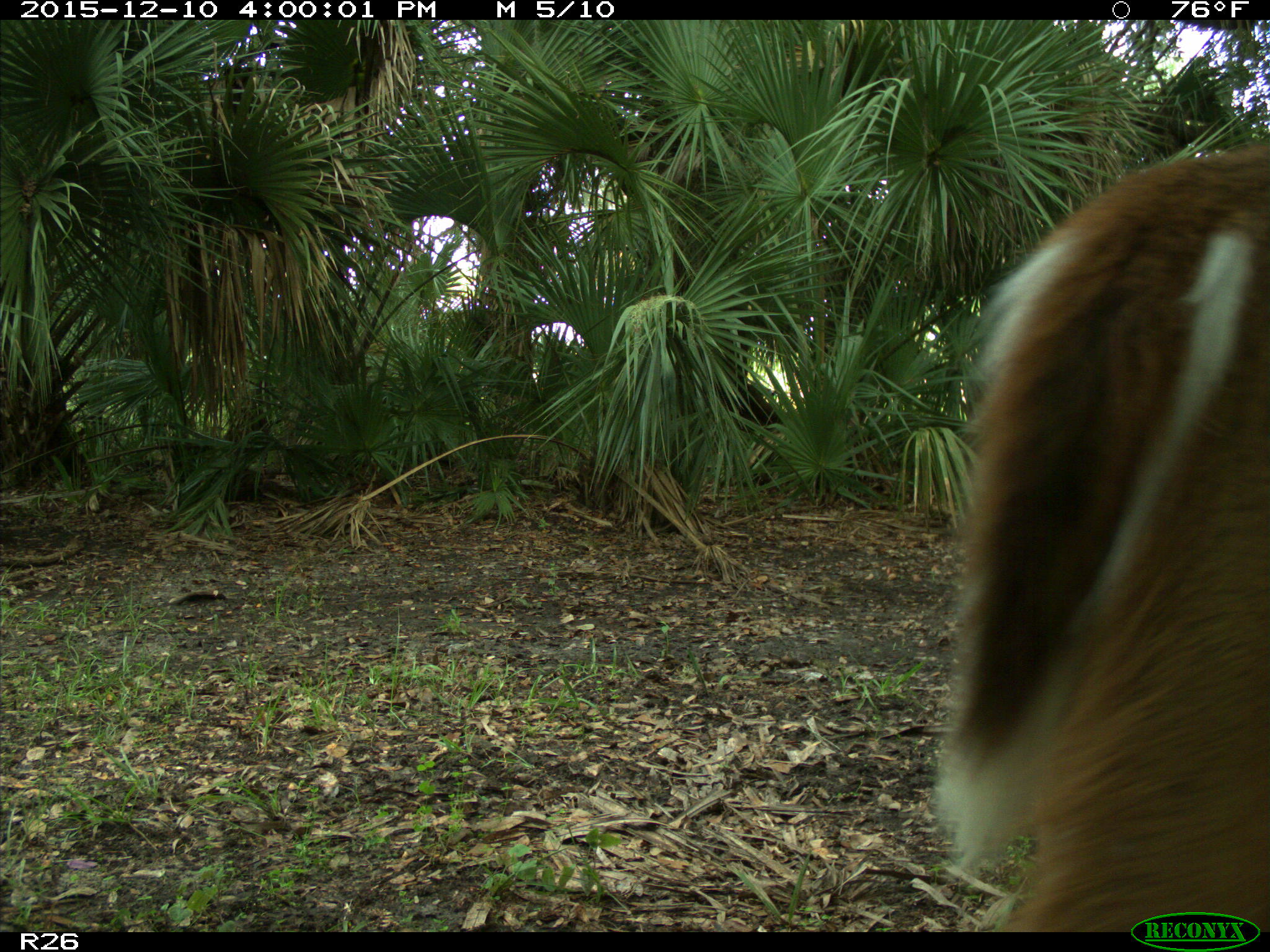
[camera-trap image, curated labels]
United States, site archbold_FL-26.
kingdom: Animalia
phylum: Chordata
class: Mammalia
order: Artiodactyla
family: Cervidae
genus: Odocoileus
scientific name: Odocoileus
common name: deer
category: unidentified deer